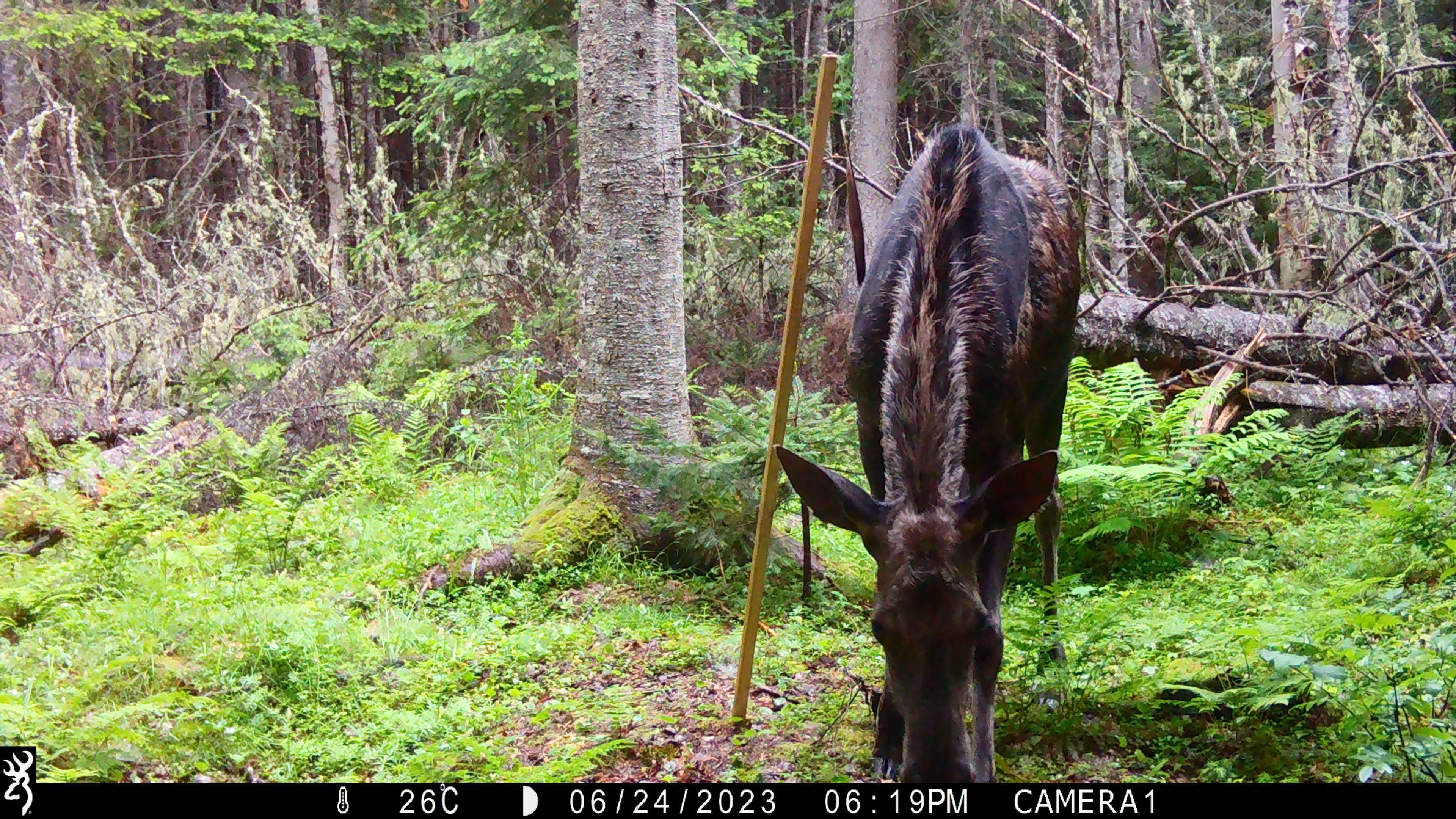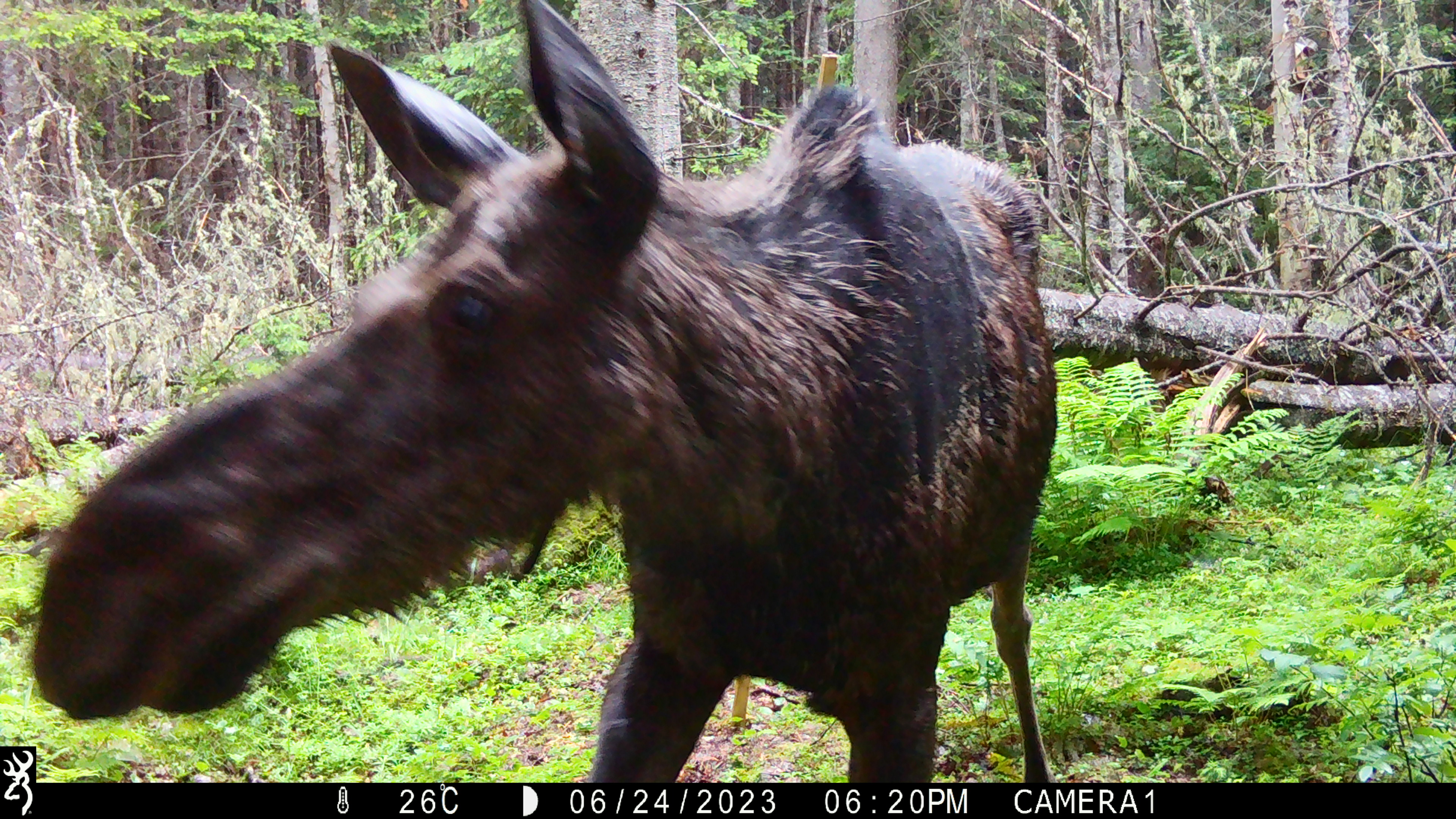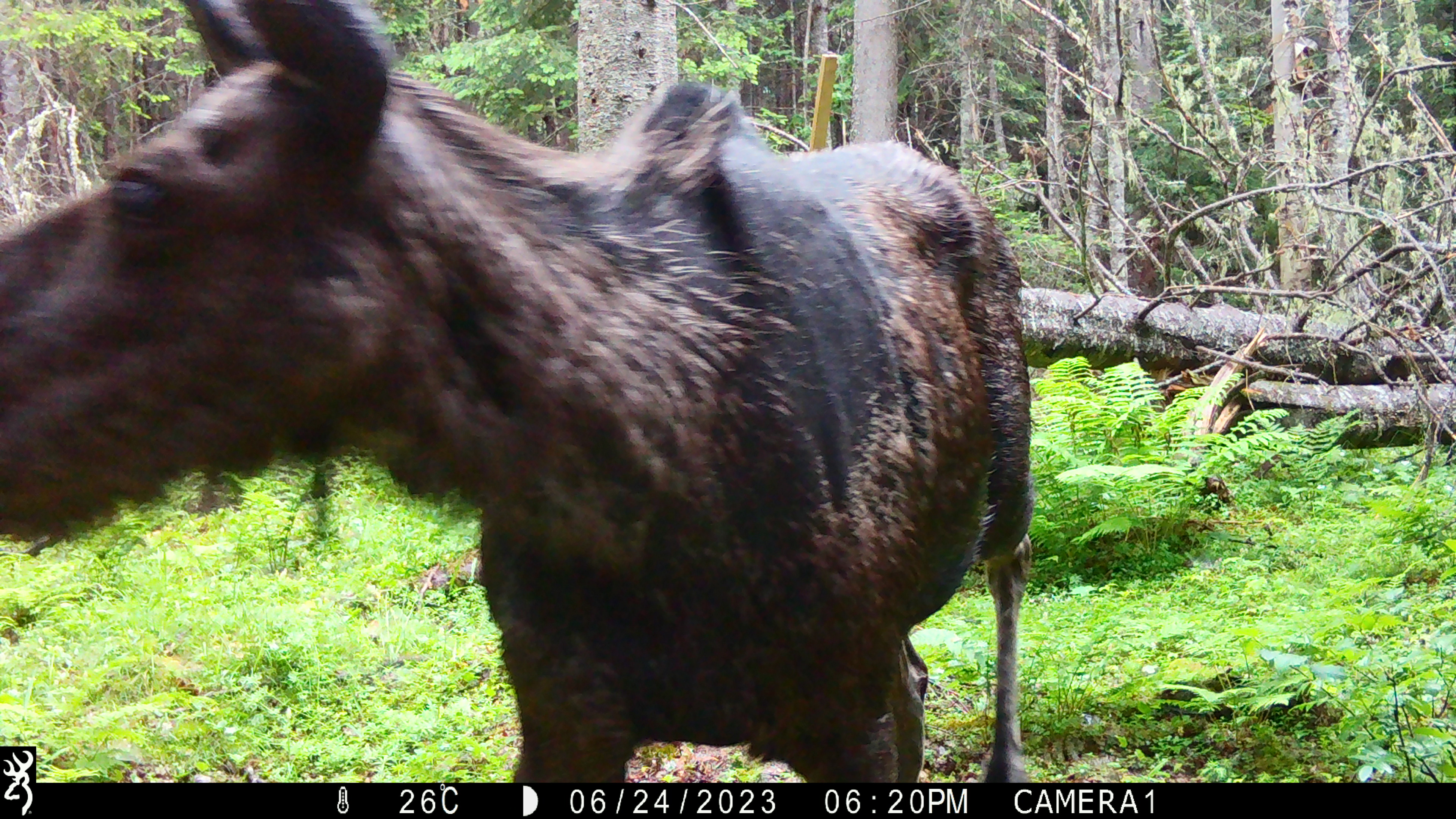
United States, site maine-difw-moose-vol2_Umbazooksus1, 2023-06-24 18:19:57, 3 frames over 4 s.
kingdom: Animalia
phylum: Chordata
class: Mammalia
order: Artiodactyla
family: Cervidae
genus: Alces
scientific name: Alces alces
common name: moose